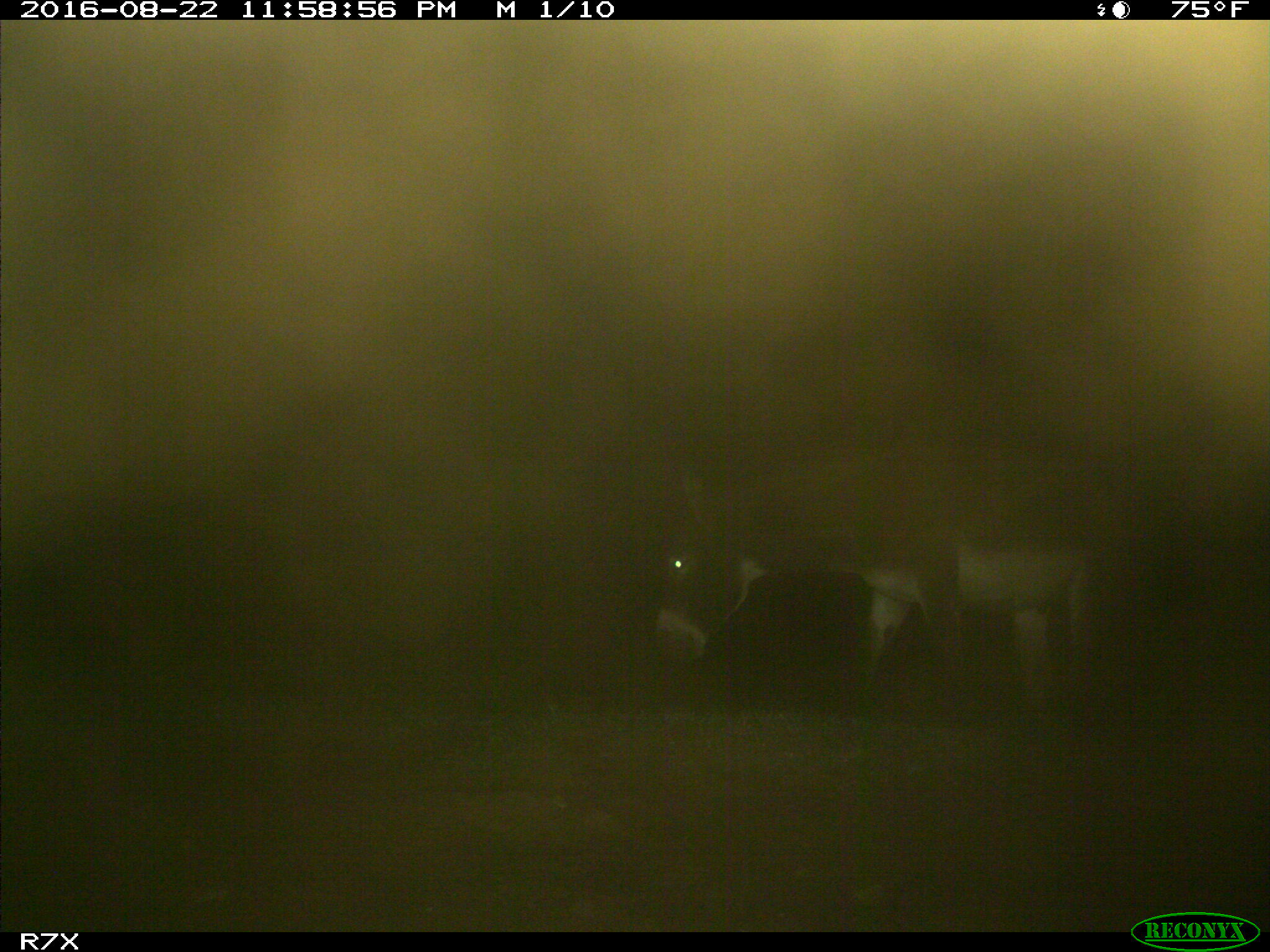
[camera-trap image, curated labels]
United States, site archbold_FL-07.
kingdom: Animalia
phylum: Chordata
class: Mammalia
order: Perissodactyla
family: Equidae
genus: Equus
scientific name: Equus africanus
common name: african wild ass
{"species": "Equus africanus (african wild ass)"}